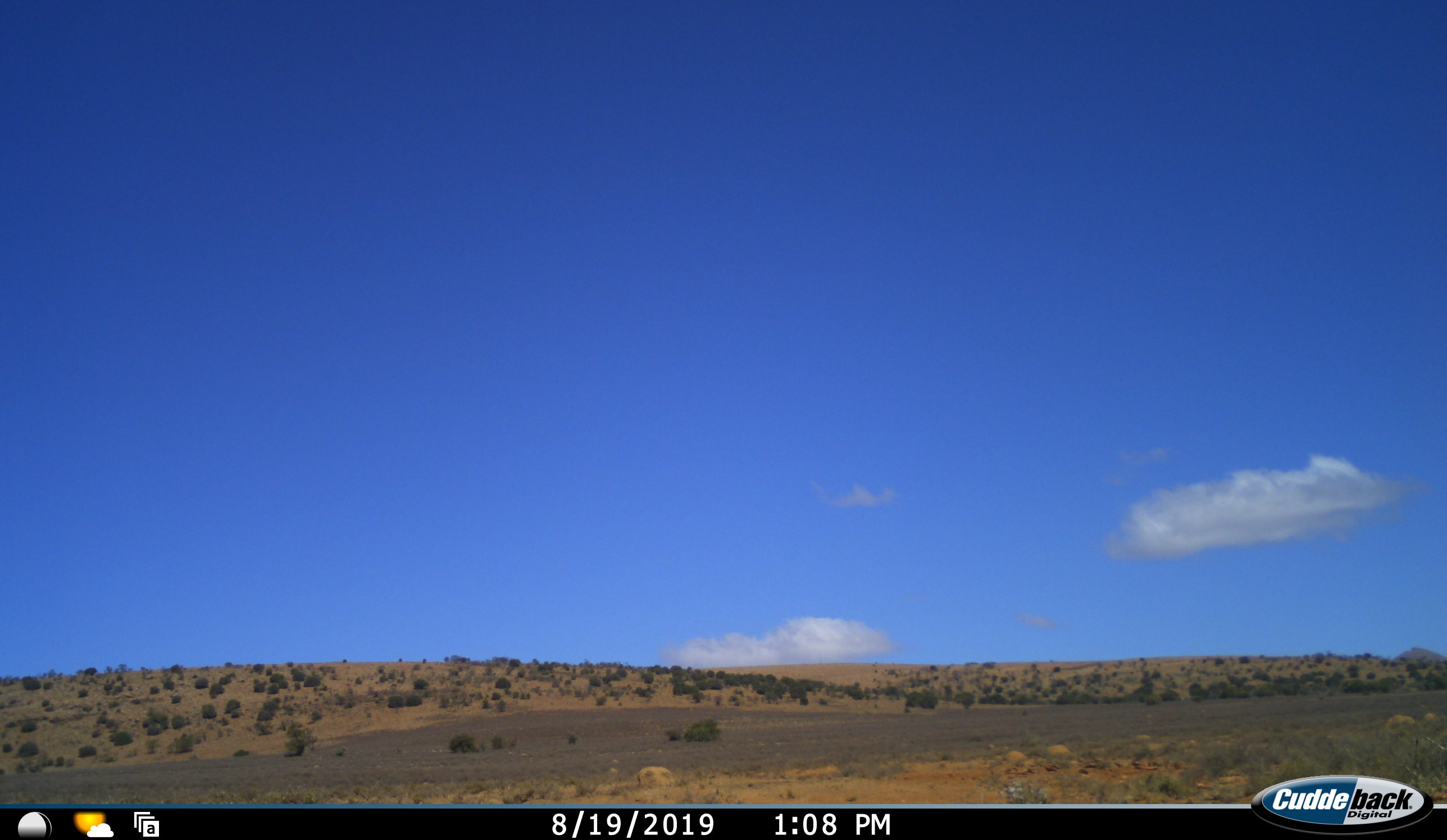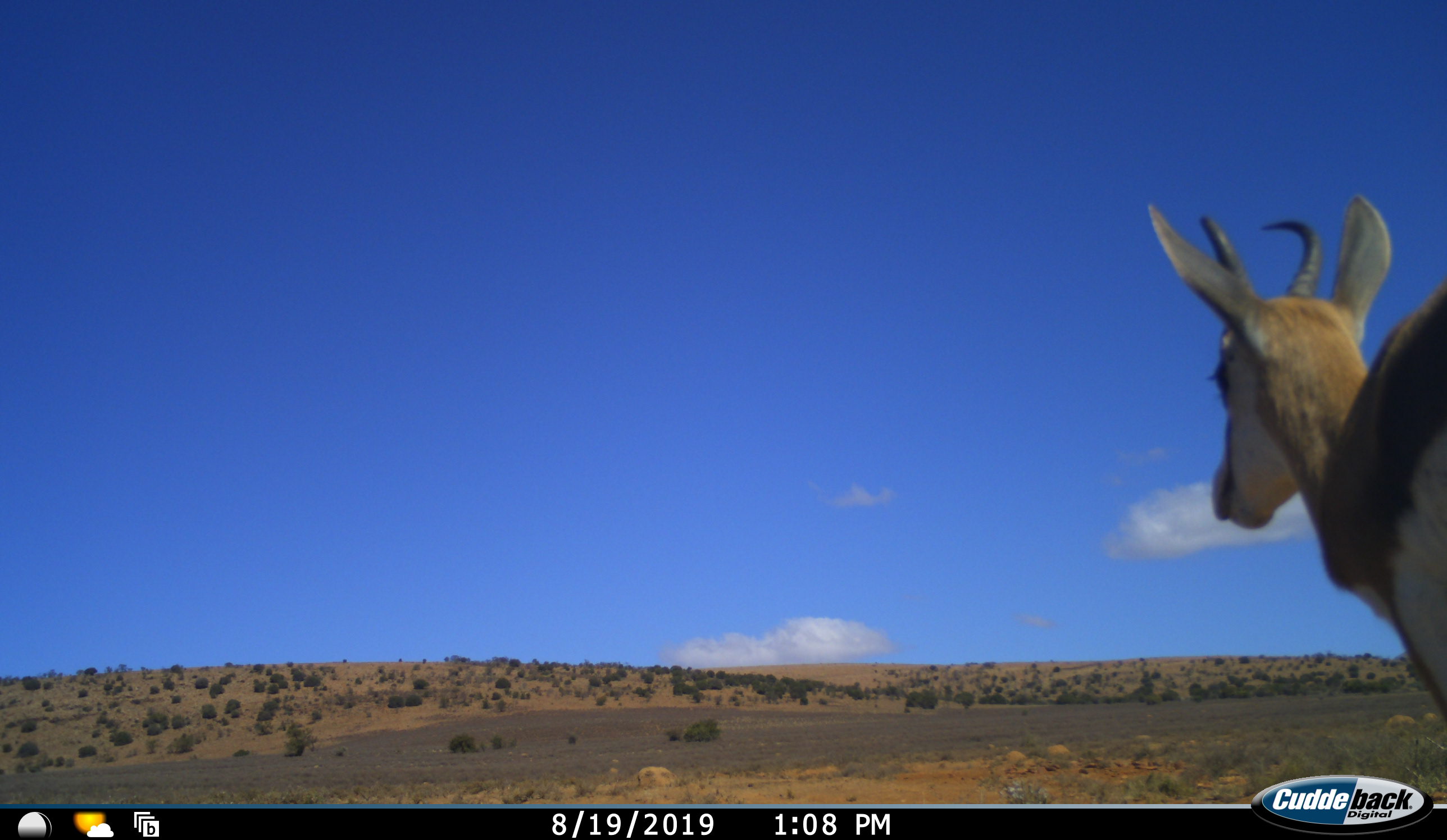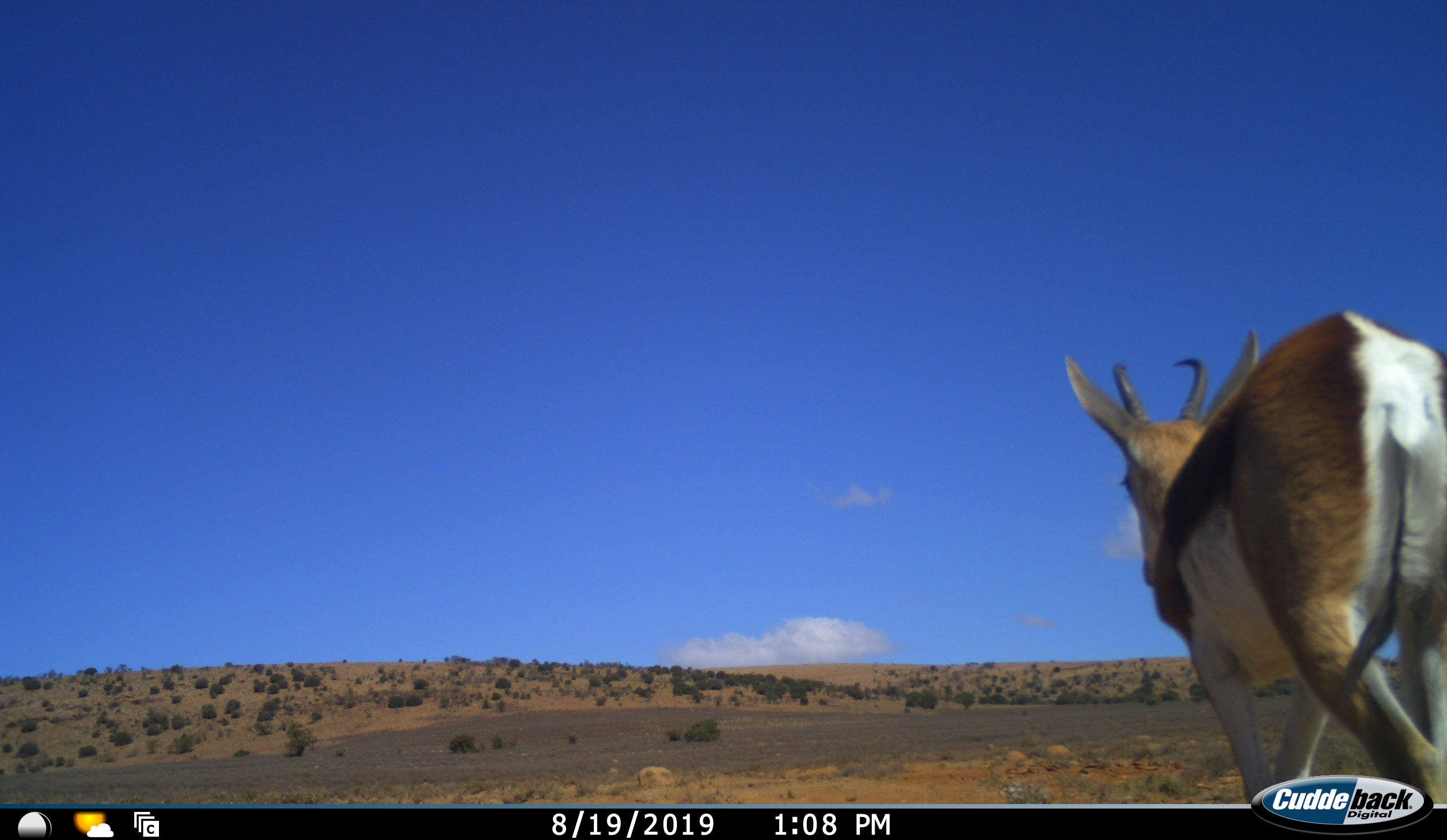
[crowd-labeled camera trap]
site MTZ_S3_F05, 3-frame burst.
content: unidentified animal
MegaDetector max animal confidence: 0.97